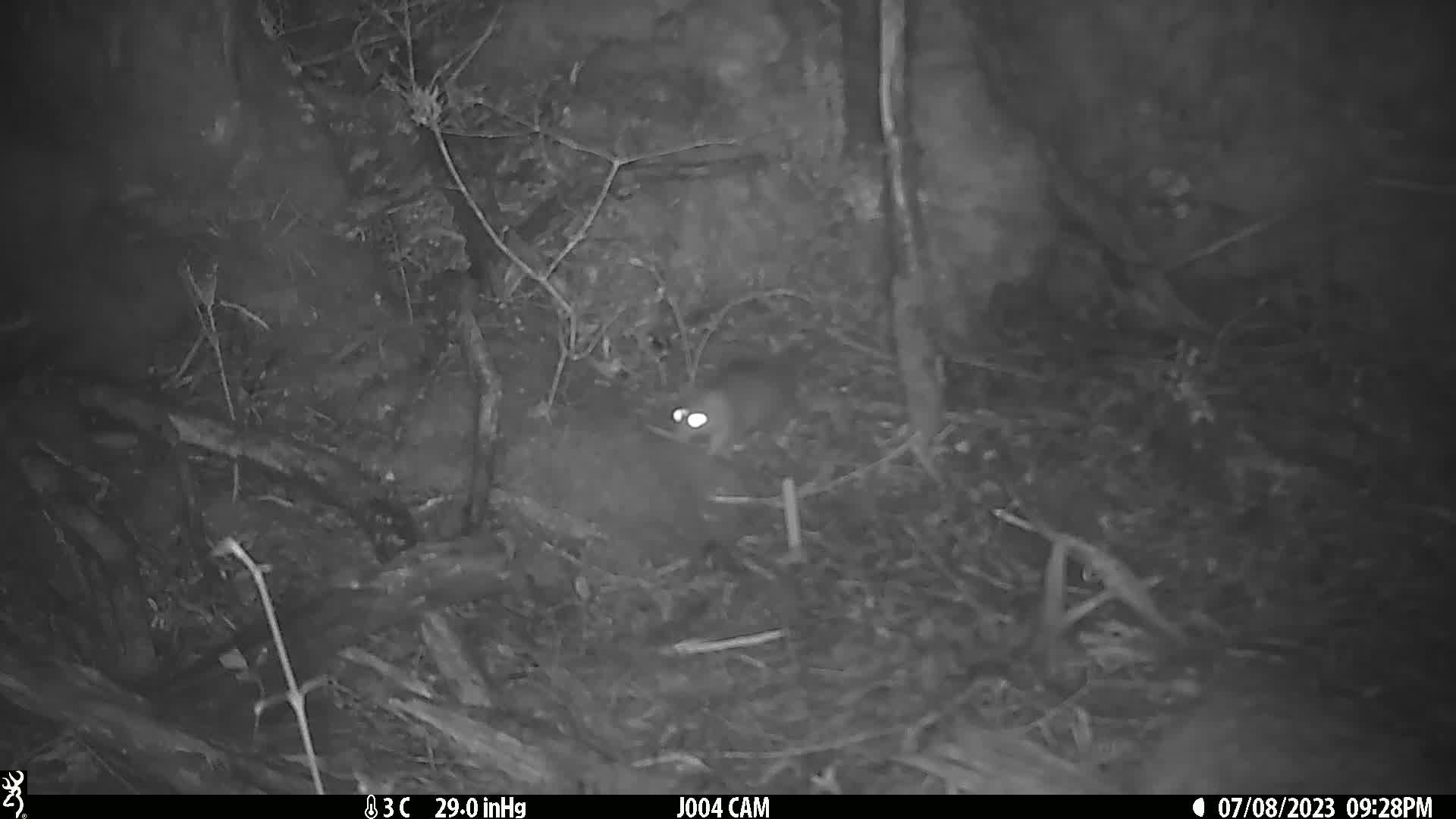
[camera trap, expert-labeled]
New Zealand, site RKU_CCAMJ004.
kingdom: Animalia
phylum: Chordata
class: Mammalia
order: Rodentia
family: Muridae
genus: Rattus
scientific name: Rattus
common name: rat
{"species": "rat (Rattus)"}